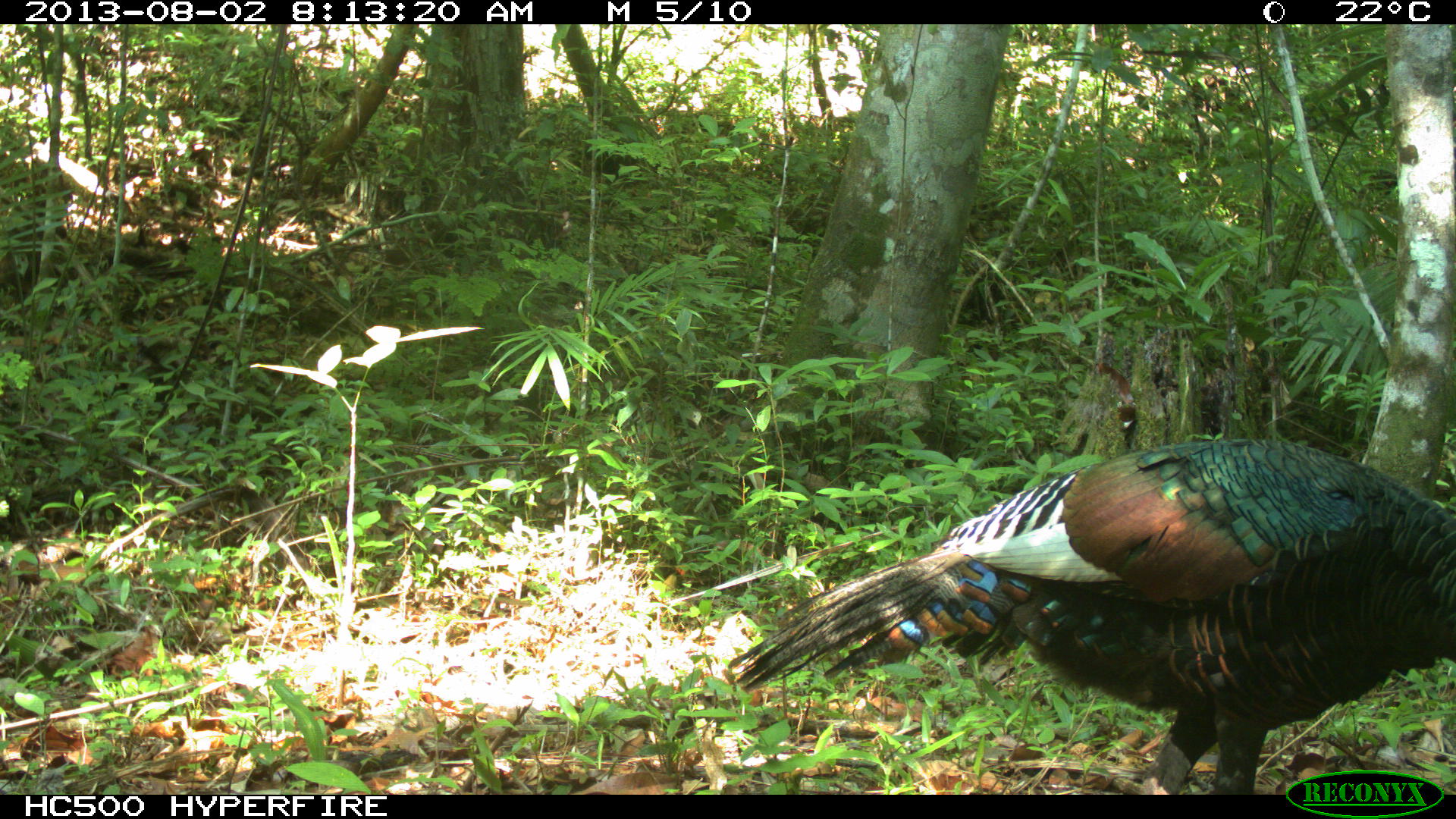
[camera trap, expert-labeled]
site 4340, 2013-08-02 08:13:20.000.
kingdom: Animalia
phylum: Chordata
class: Aves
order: Galliformes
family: Phasianidae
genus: Meleagris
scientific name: Meleagris ocellata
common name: ocellated turkey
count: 2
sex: male